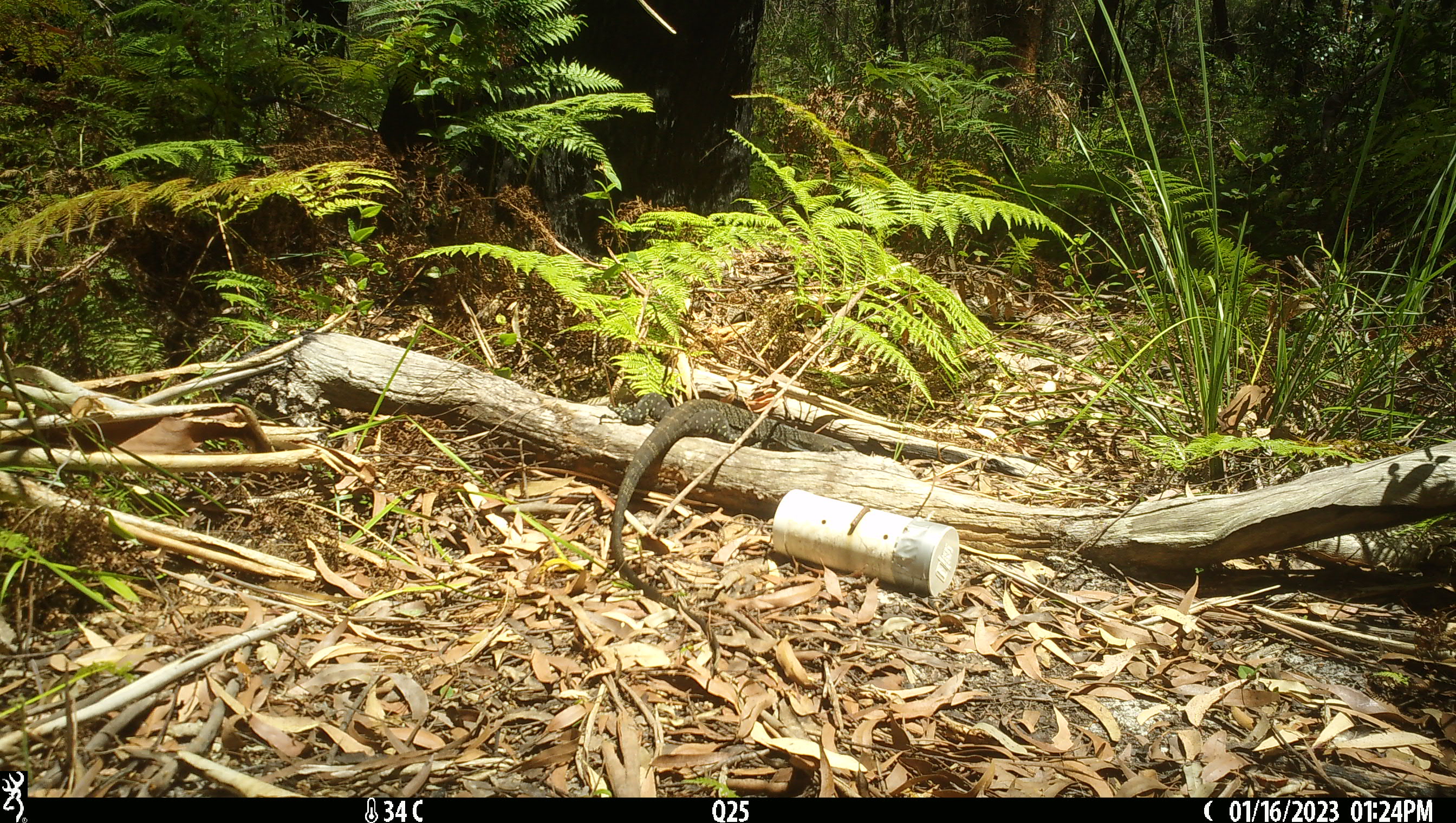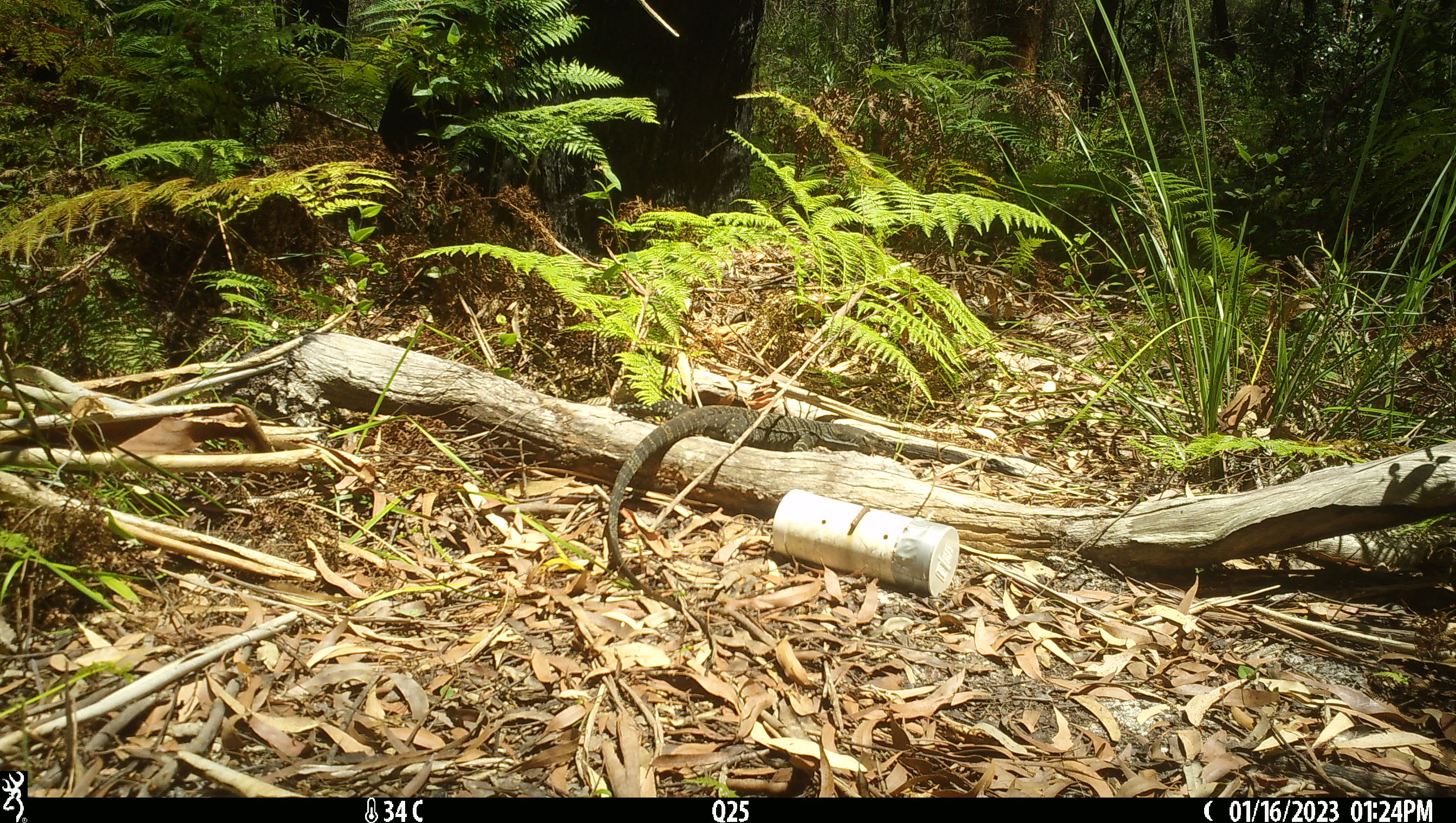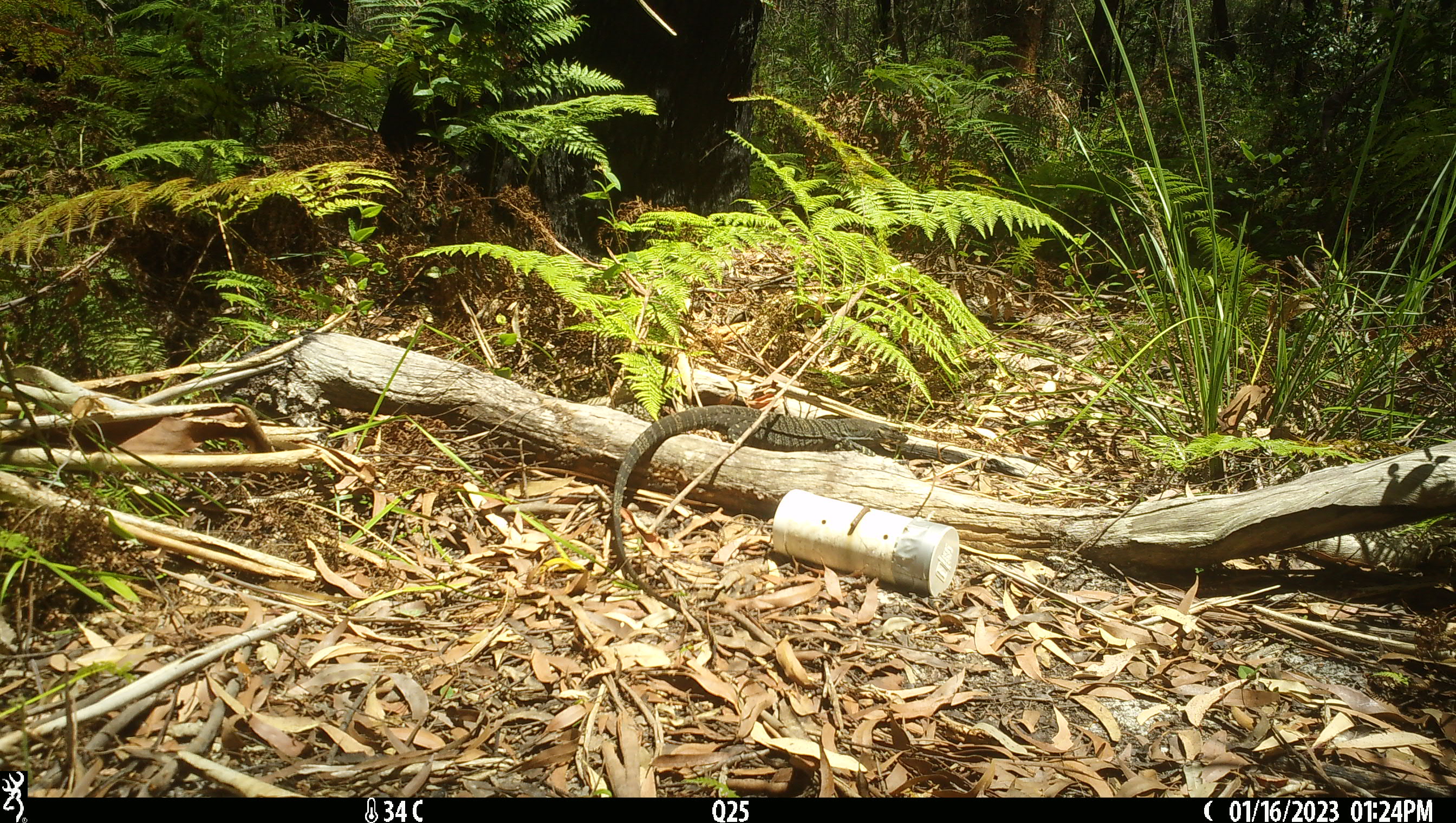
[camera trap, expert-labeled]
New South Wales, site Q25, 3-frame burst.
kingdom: Animalia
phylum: Chordata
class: Reptilia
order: Squamata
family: Varanidae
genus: Varanus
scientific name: Varanus varius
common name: lace monitor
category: goanna